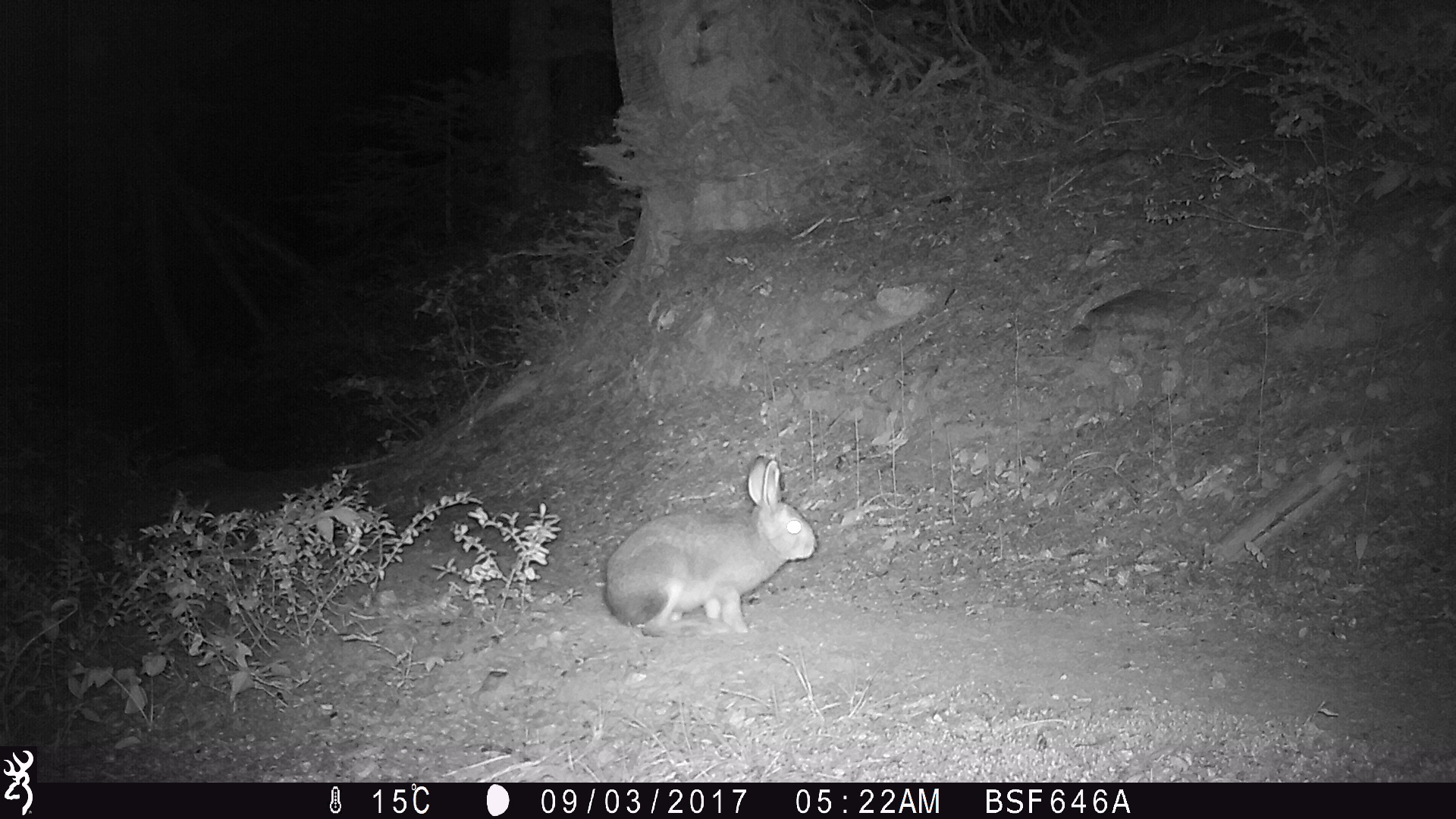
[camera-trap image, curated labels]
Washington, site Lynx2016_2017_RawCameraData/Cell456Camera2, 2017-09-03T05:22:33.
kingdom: Animalia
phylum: Chordata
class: Mammalia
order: Lagomorpha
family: Leporidae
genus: Lepus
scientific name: Lepus americanus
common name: snowshoe hare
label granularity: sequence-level